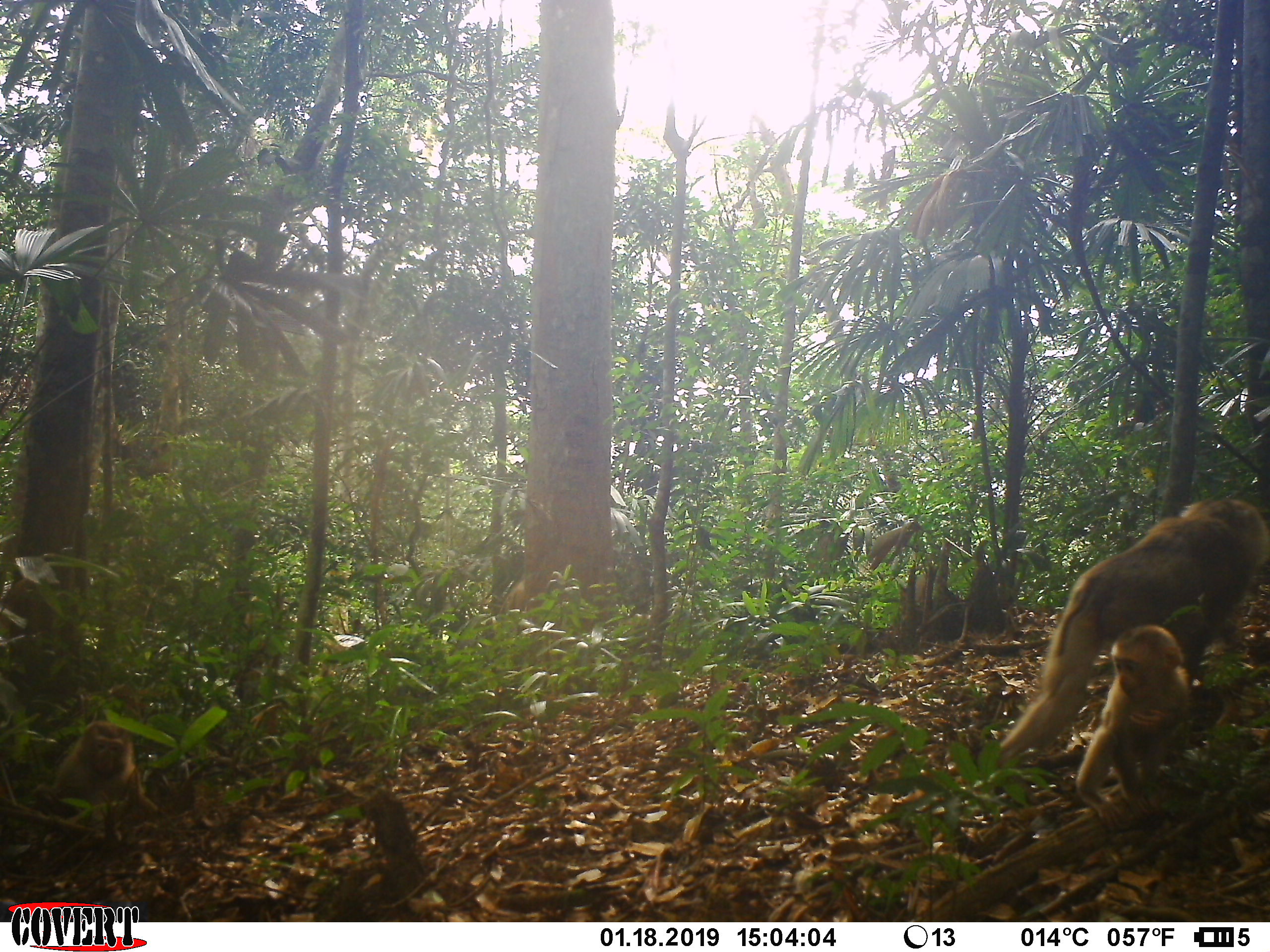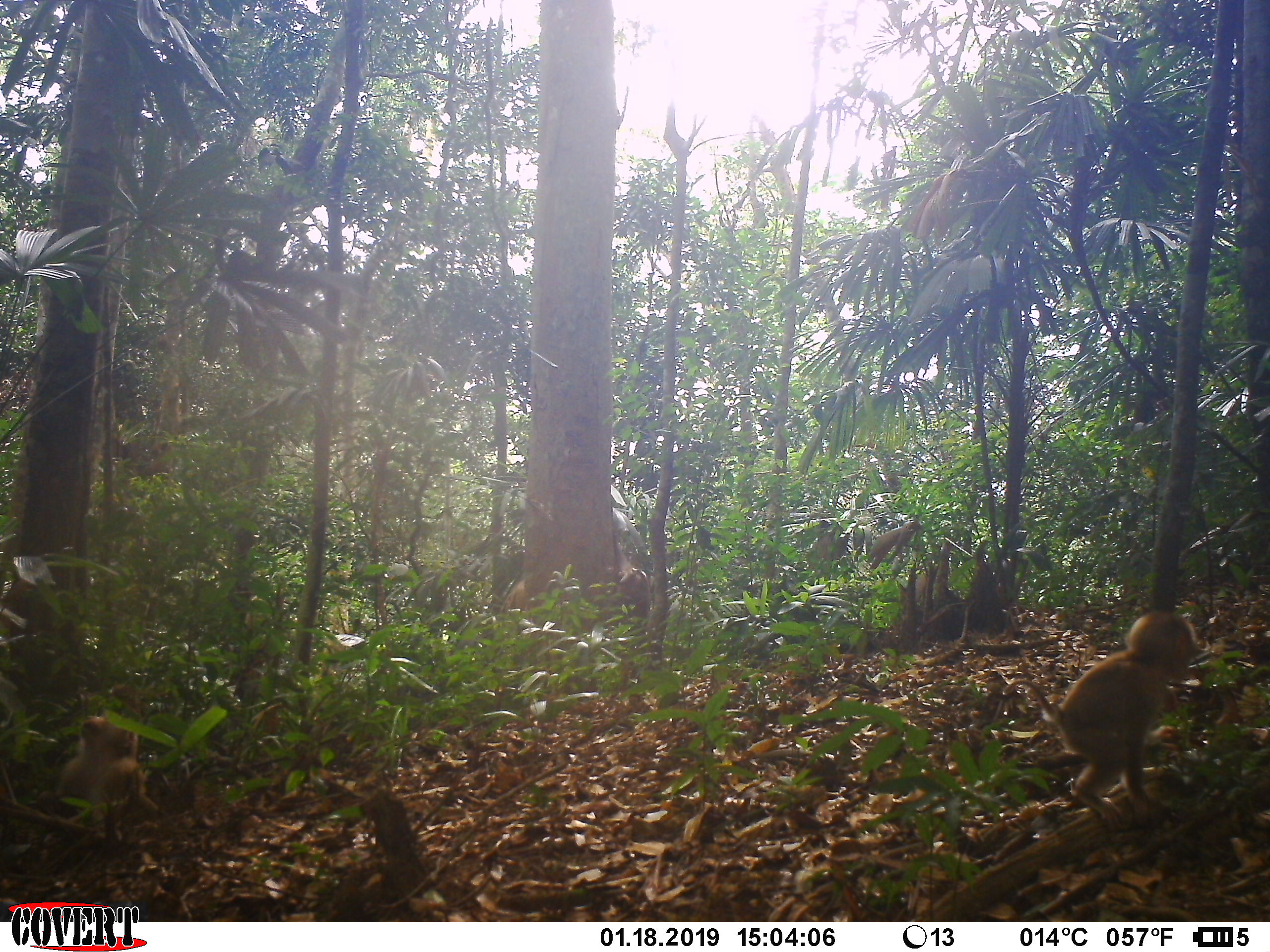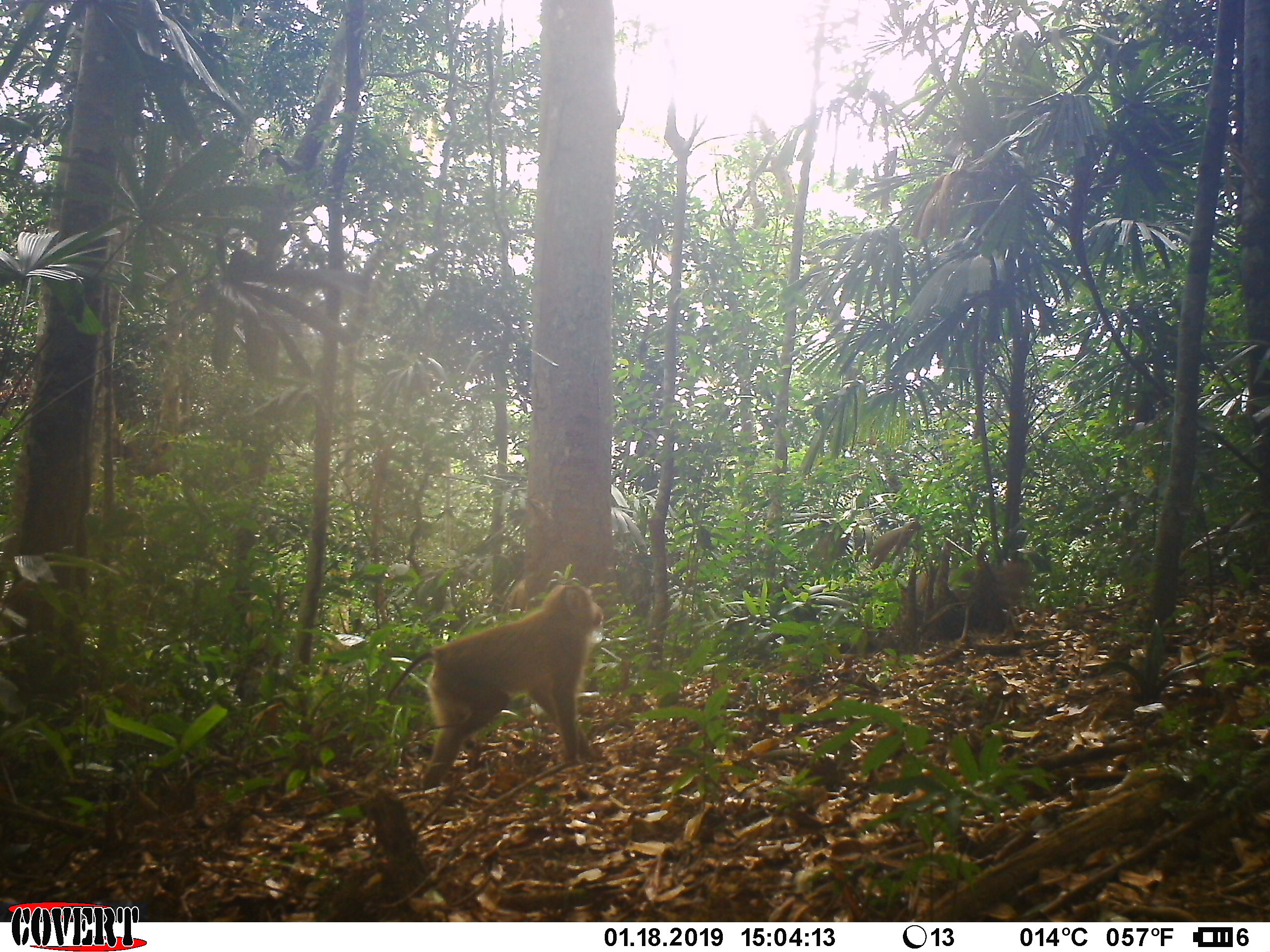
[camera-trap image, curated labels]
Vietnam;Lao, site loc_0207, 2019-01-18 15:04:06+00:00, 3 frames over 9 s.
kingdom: Animalia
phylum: Chordata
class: Mammalia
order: Primates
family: Cercopithecidae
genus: Macaca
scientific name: Macaca nemestrina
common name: pig-tailed macaque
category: pig tailed macaque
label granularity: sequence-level